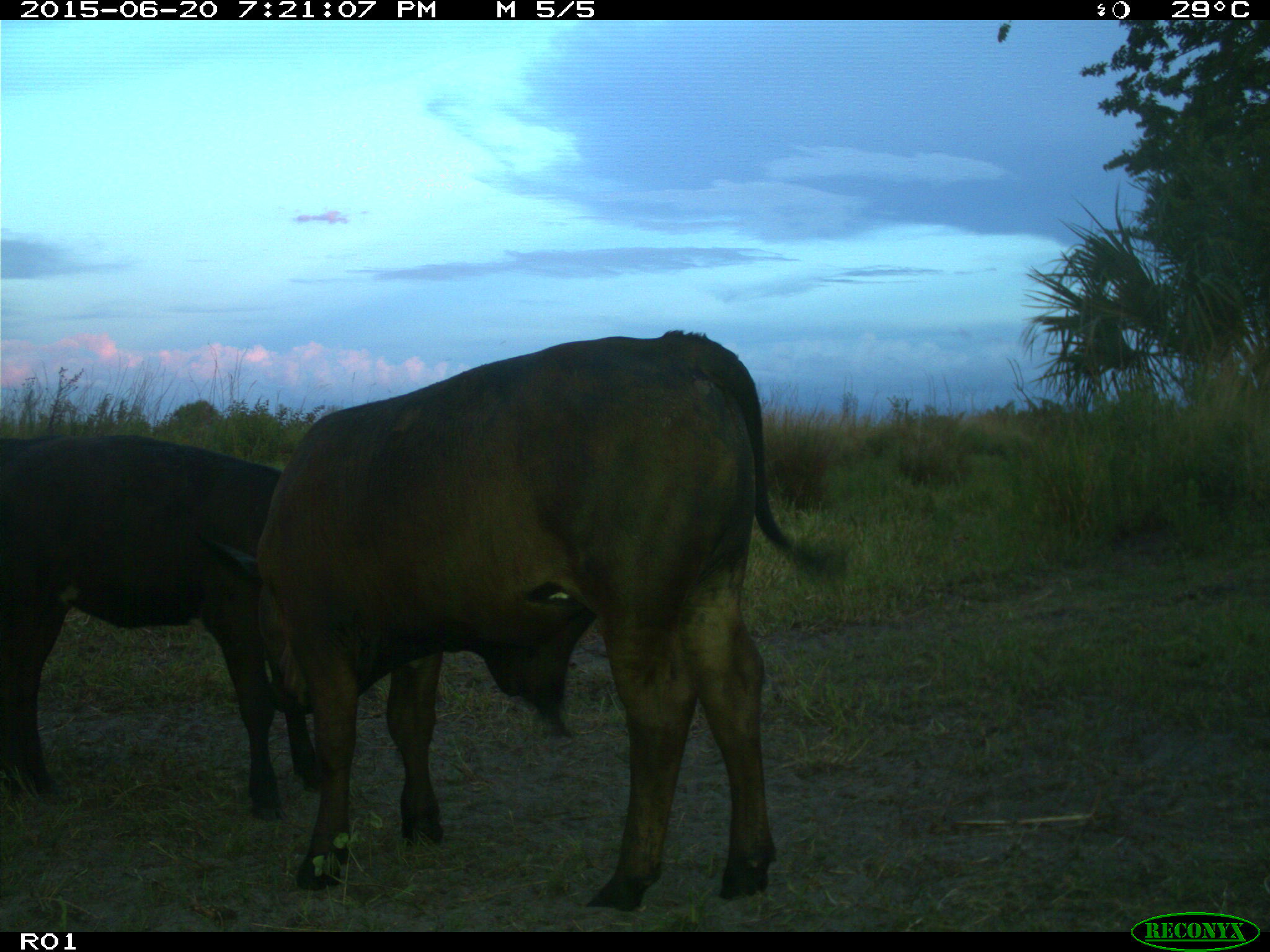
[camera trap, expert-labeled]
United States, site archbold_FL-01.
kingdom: Animalia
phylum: Chordata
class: Mammalia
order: Artiodactyla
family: Bovidae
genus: Bos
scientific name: Bos taurus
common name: domestic cow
Bos taurus (domestic cow).